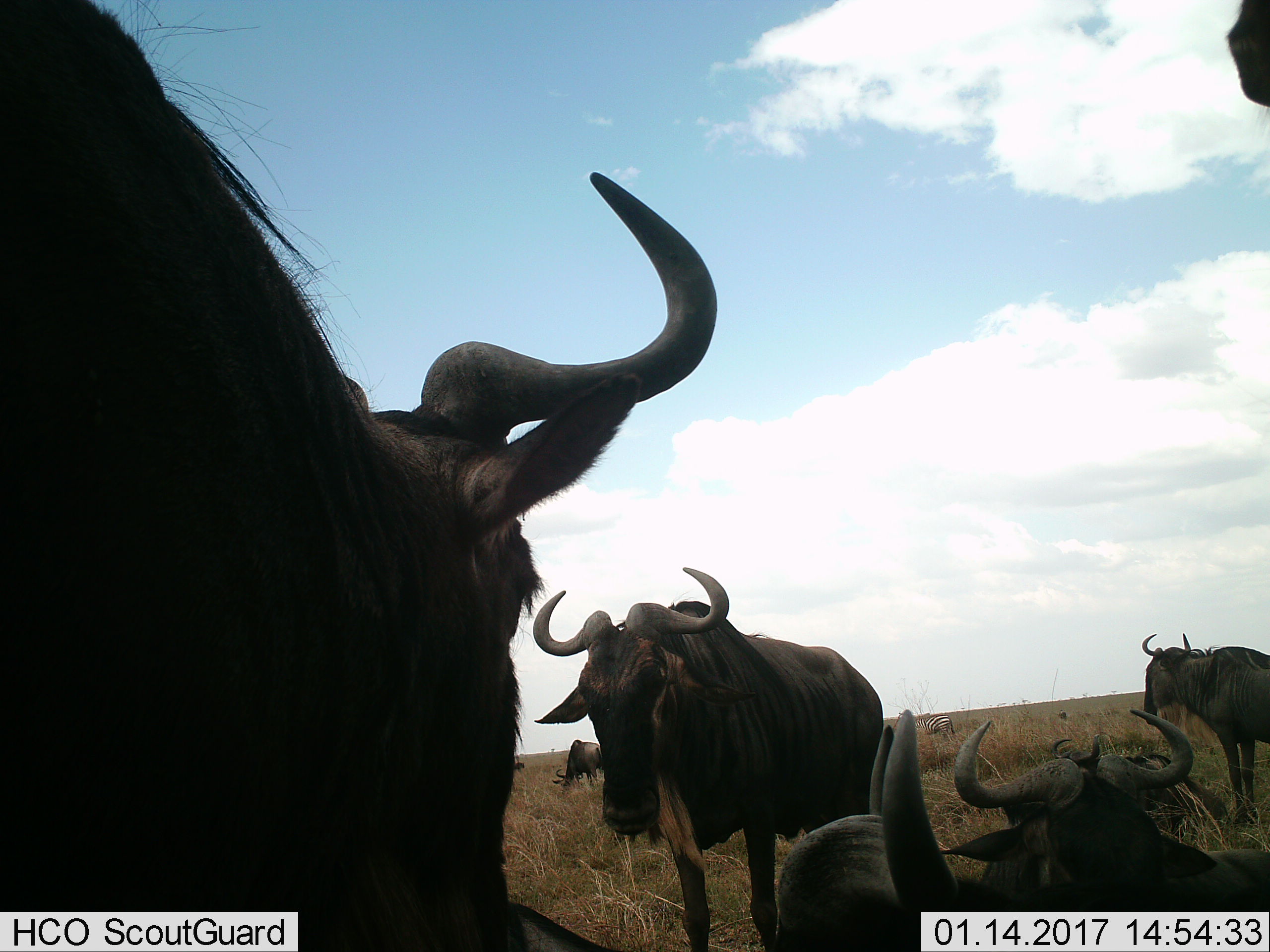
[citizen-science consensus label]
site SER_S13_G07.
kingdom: Animalia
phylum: Chordata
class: Mammalia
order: Artiodactyla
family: Bovidae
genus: Connochaetes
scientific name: Connochaetes taurinus taurinus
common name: blue wildebeest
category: wildebeestblue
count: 7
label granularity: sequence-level